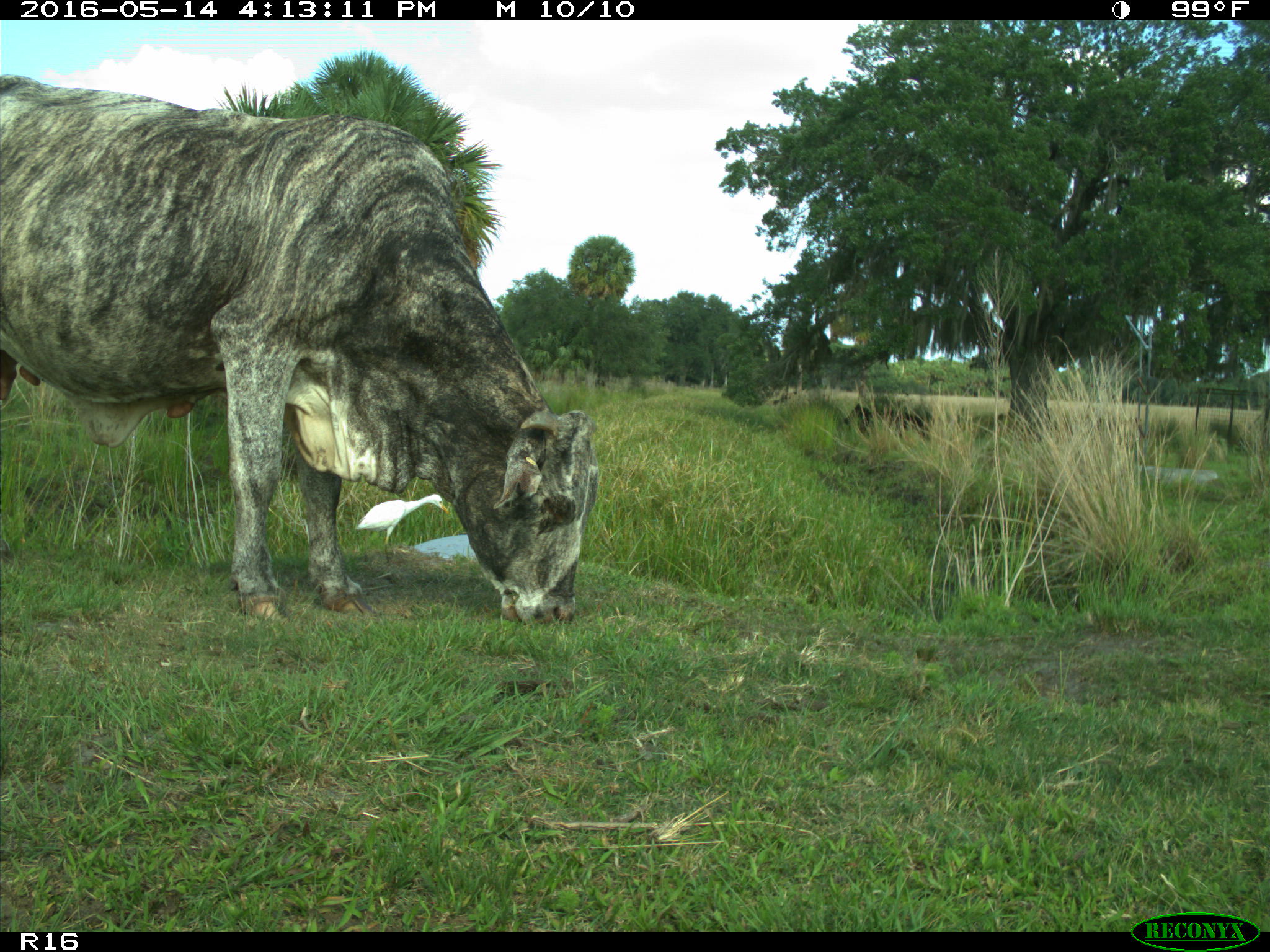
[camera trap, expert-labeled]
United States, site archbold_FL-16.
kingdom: Animalia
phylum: Chordata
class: Mammalia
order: Artiodactyla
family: Bovidae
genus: Bos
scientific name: Bos taurus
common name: domestic cow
Bos taurus (domestic cow).